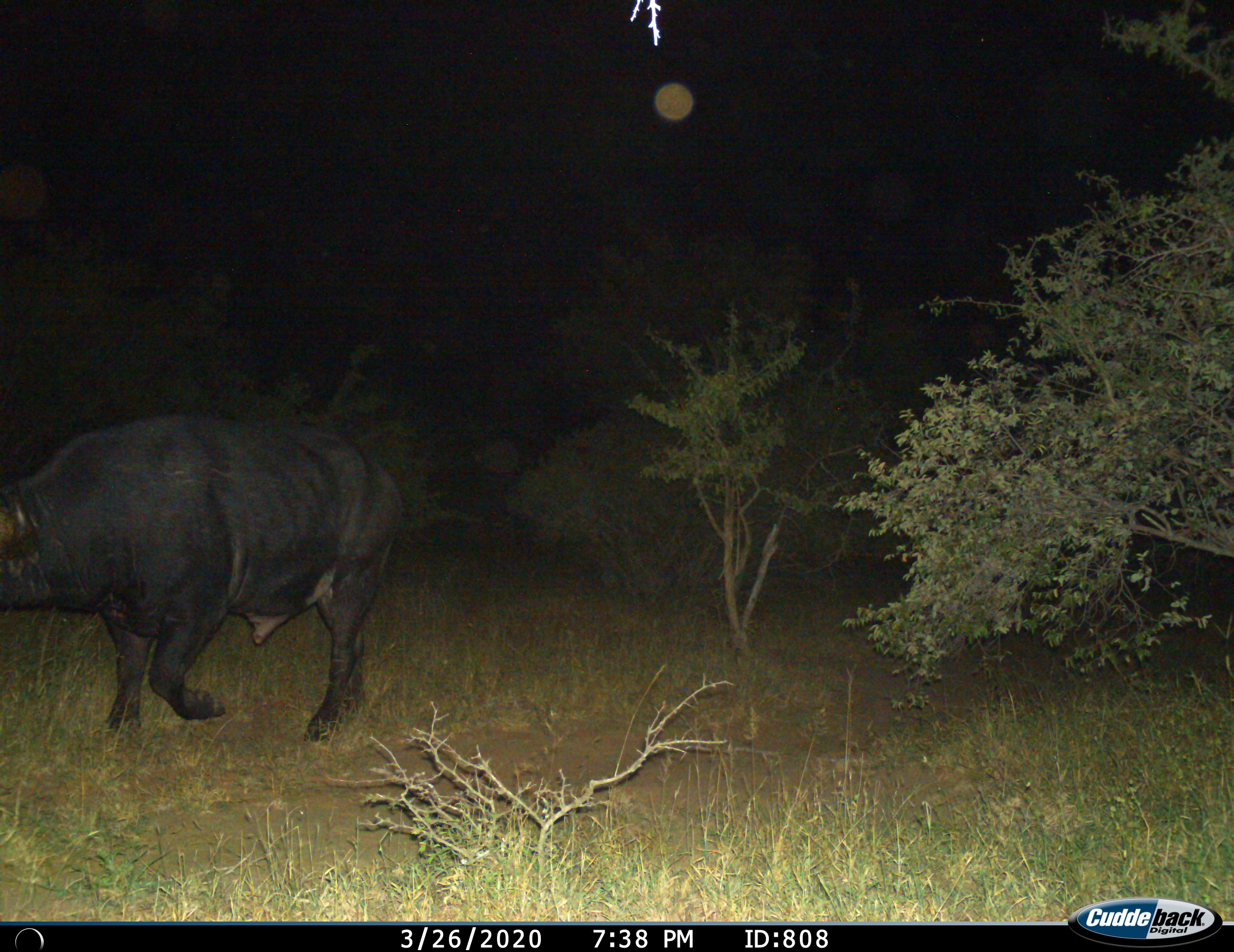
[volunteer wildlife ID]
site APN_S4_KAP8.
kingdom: Animalia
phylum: Chordata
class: Mammalia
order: Artiodactyla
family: Bovidae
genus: Syncerus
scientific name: Syncerus caffer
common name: african buffalo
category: buffalo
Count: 1.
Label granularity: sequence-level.